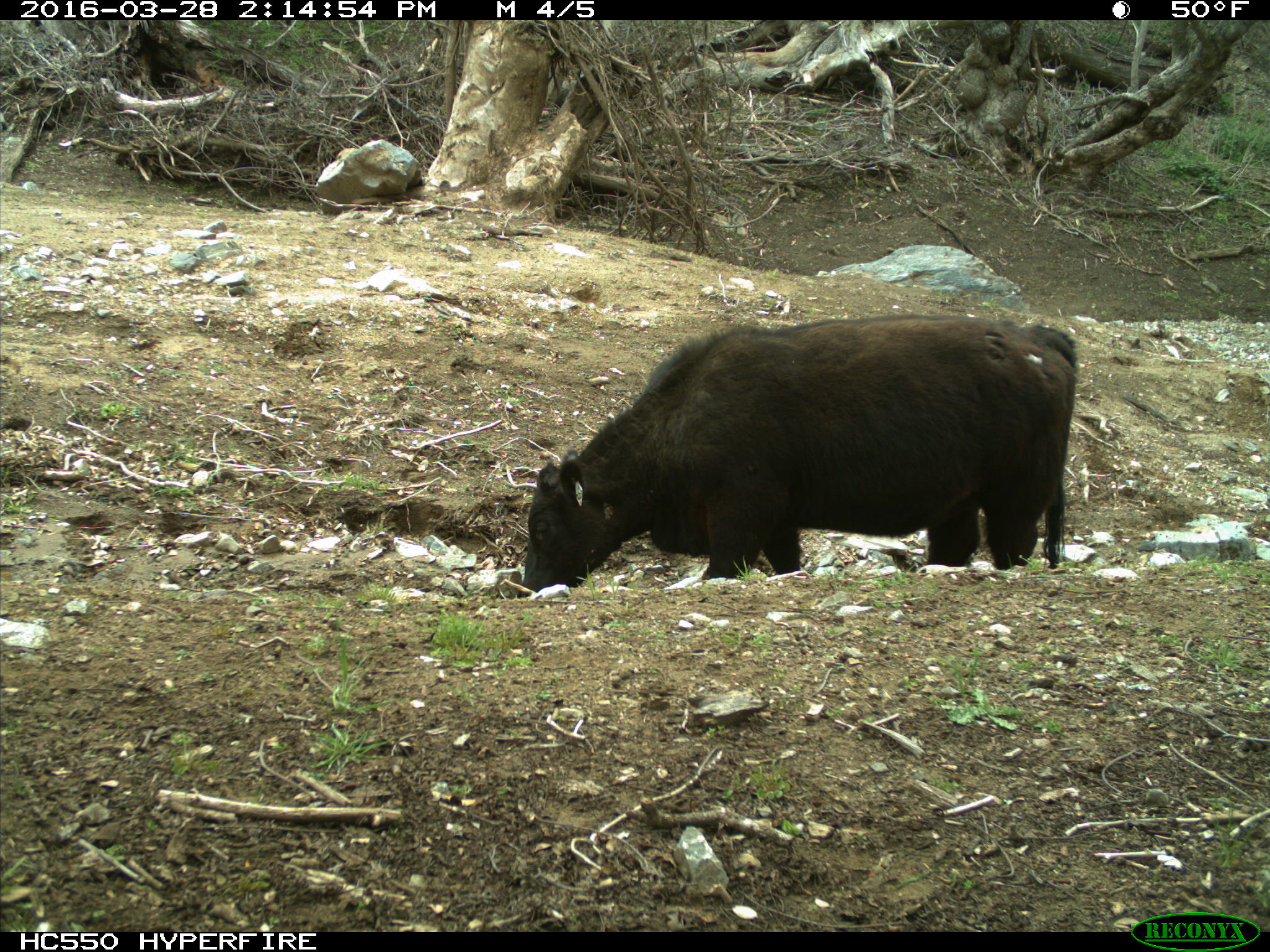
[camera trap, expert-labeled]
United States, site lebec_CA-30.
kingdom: Animalia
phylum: Chordata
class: Mammalia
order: Artiodactyla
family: Bovidae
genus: Bos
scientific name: Bos taurus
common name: domestic cow